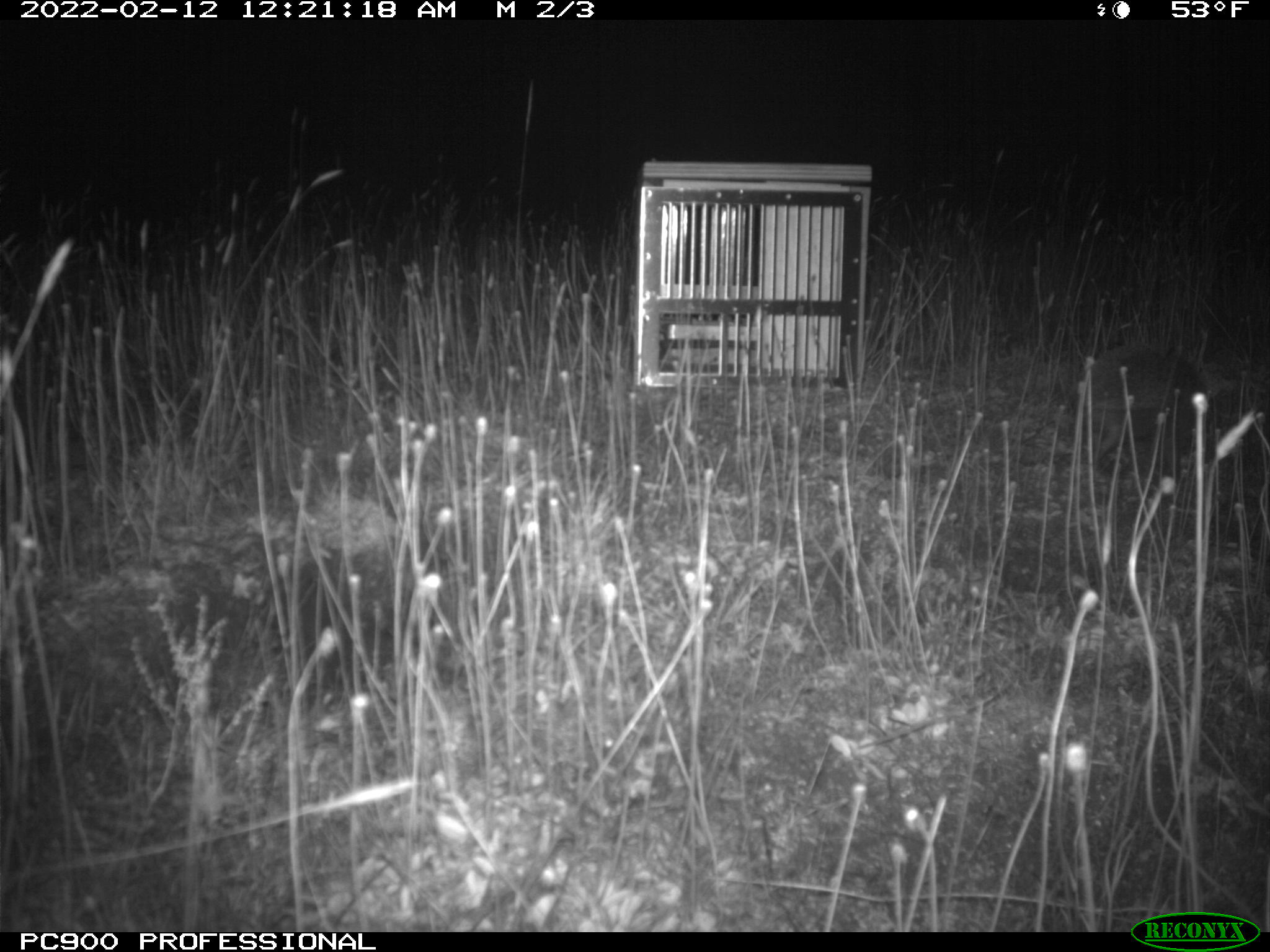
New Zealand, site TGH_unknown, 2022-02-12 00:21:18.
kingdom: Animalia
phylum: Chordata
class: Mammalia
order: Eulipotyphla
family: Erinaceidae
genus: Erinaceus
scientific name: Erinaceus europaeus europaeus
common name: european hedgehog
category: hedgehog